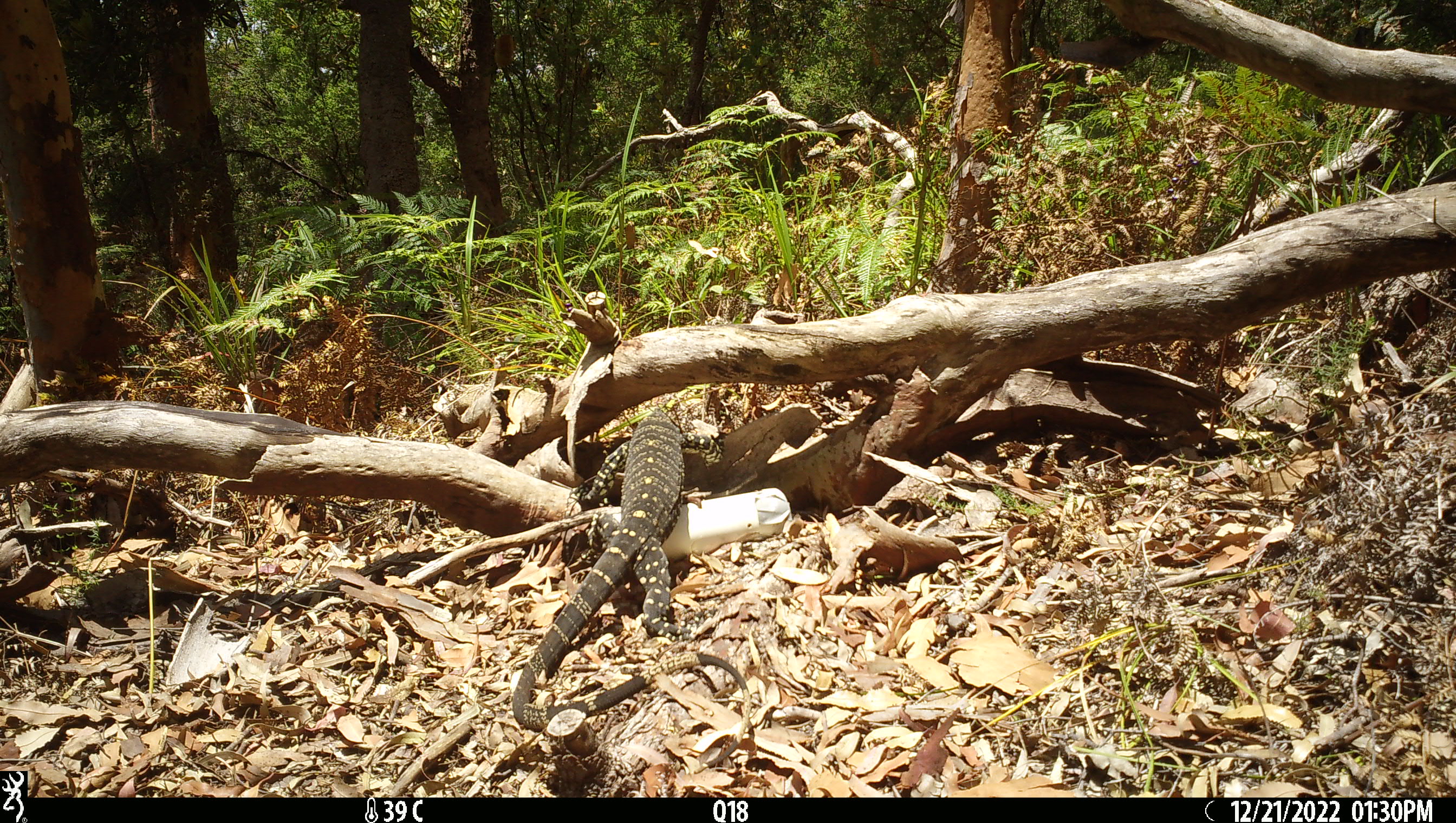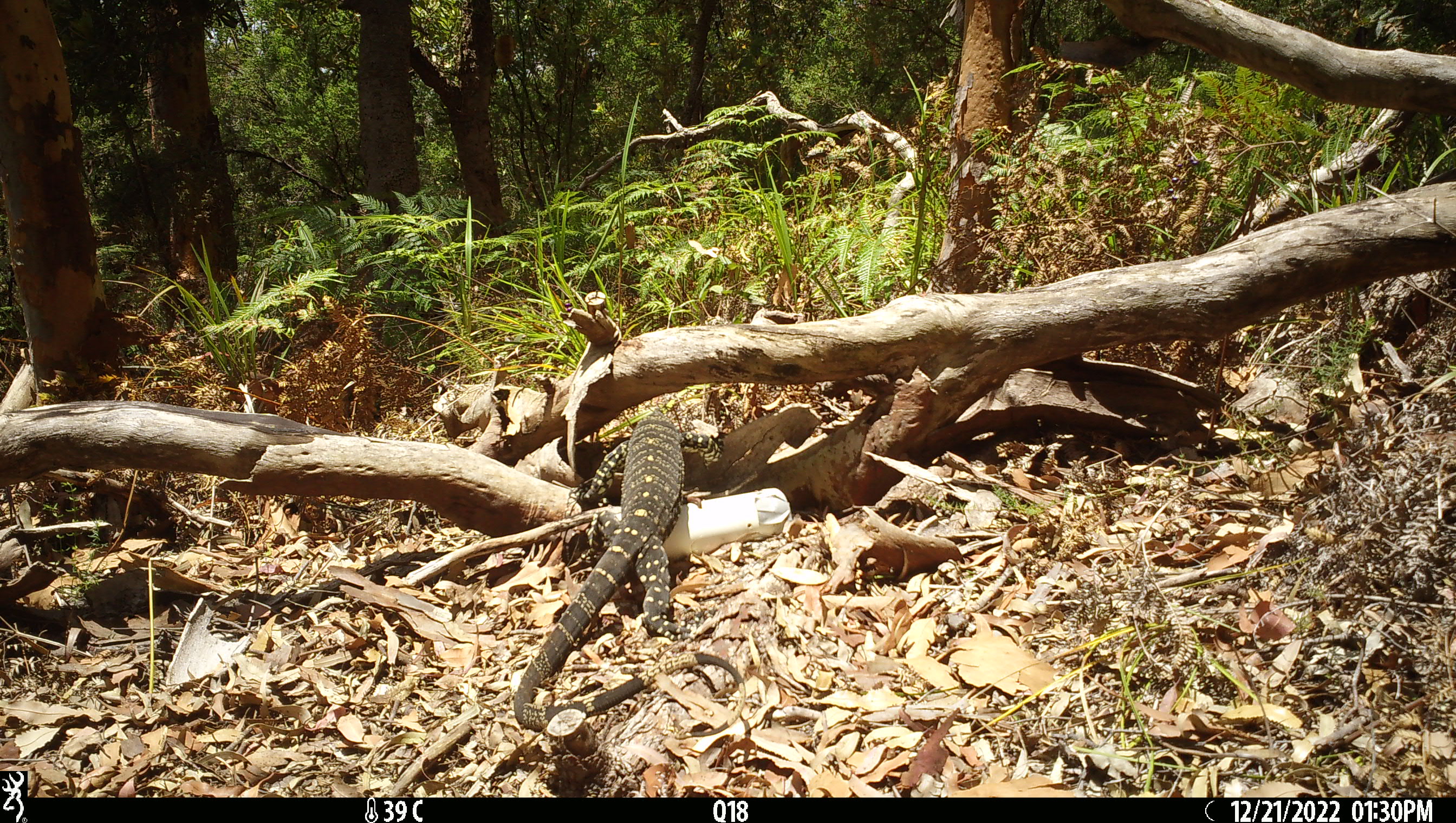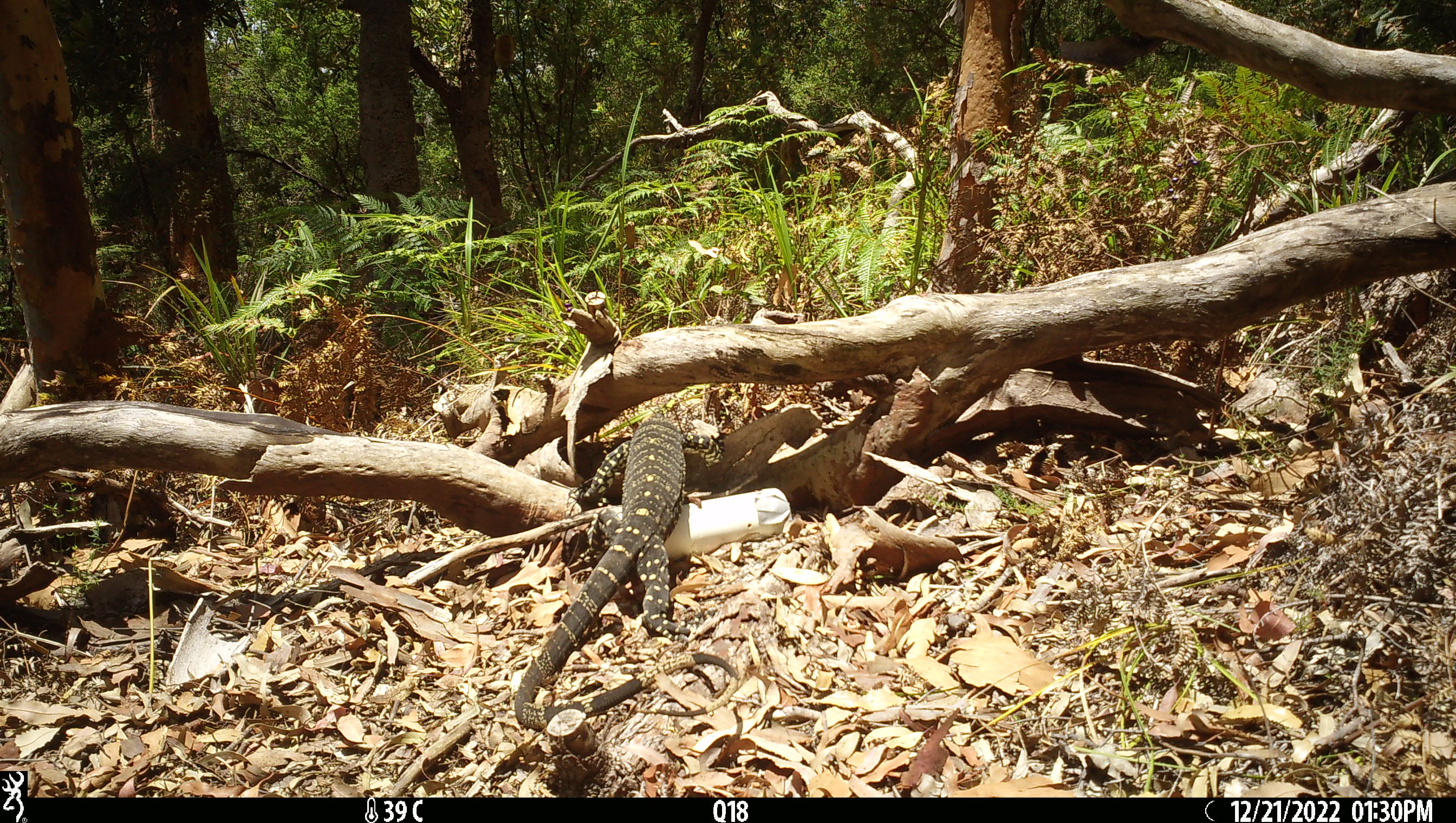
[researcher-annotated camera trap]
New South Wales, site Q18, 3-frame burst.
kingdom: Animalia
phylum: Chordata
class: Reptilia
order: Squamata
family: Varanidae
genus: Varanus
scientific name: Varanus varius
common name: lace monitor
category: goanna